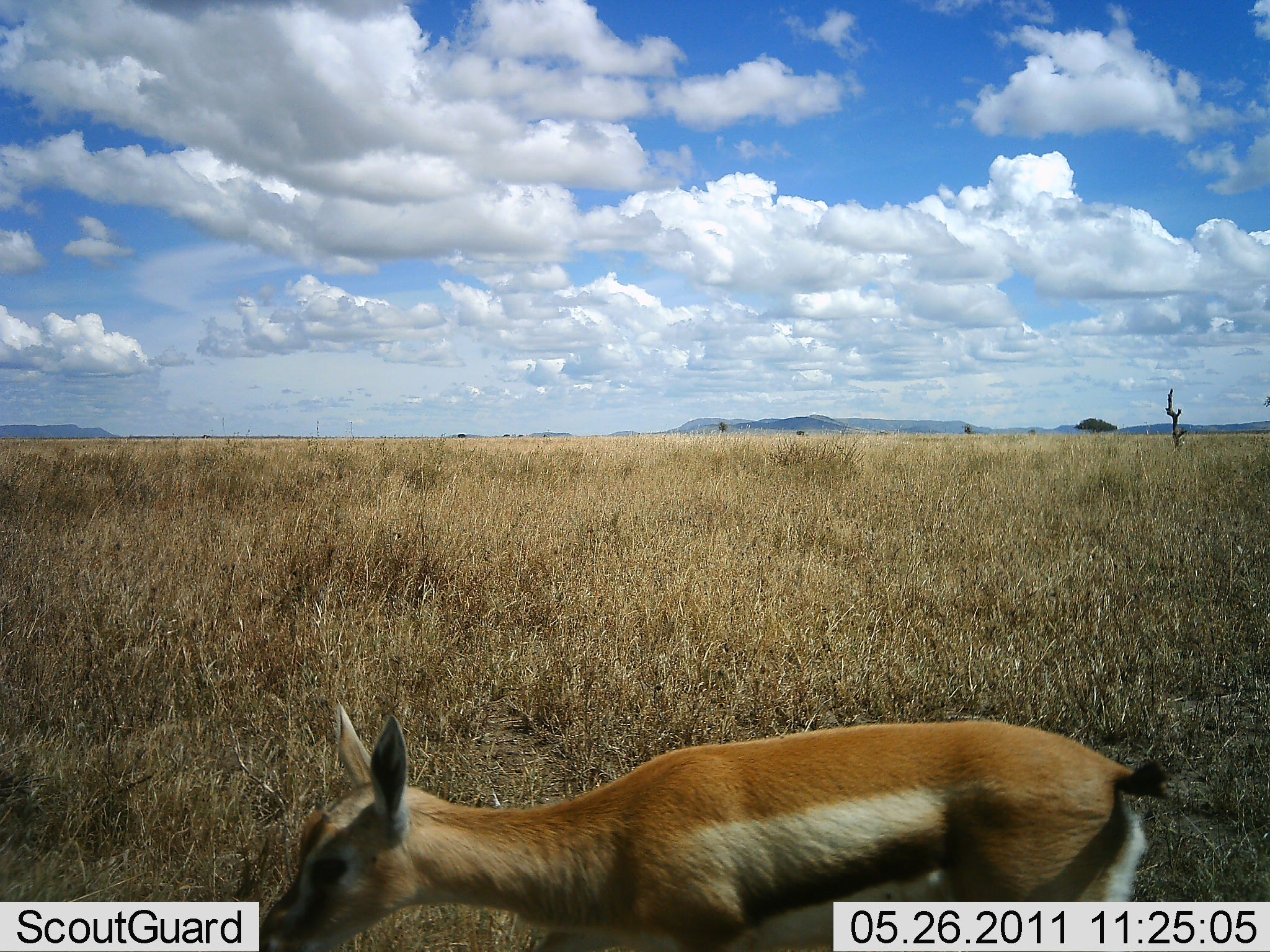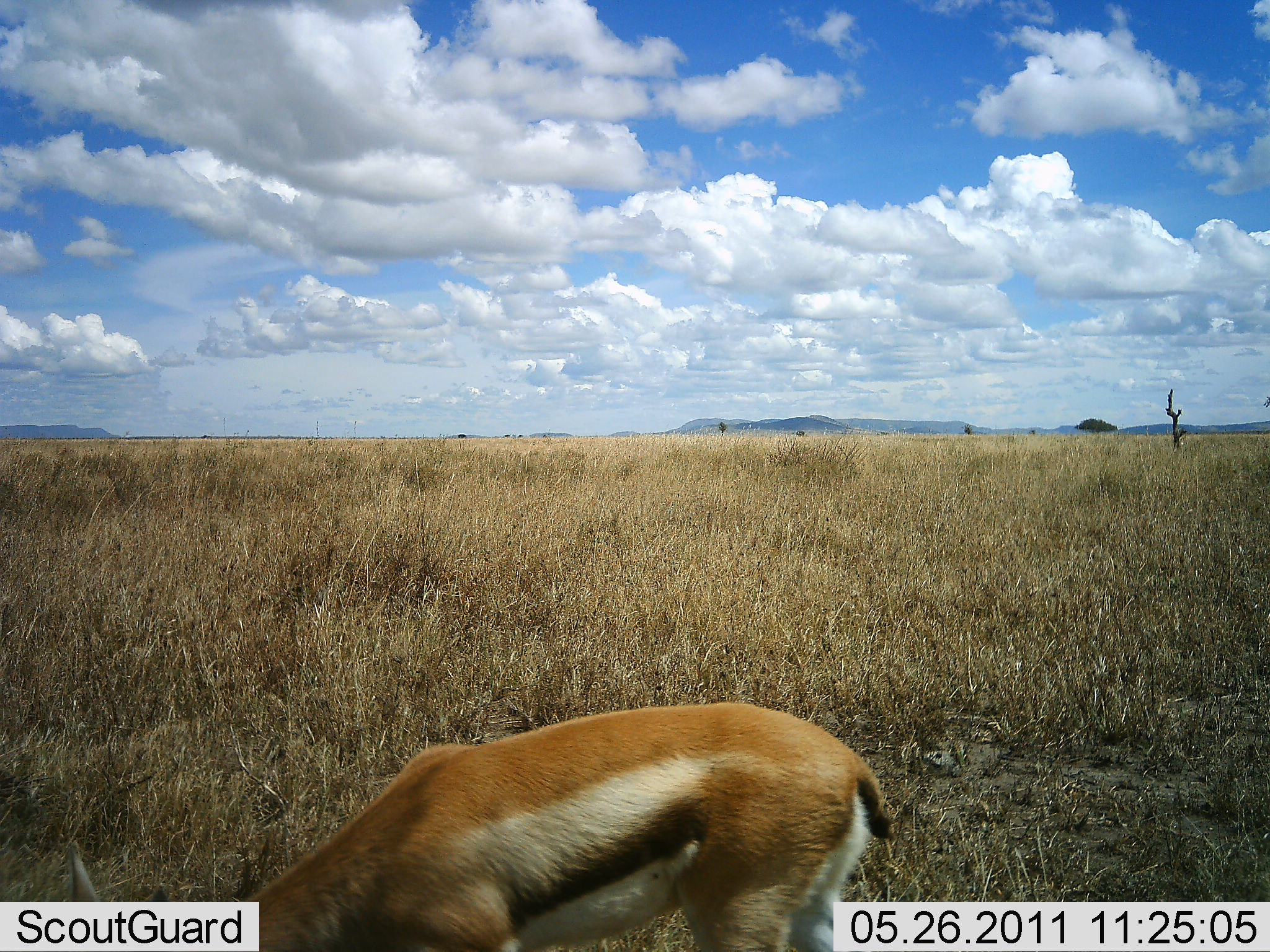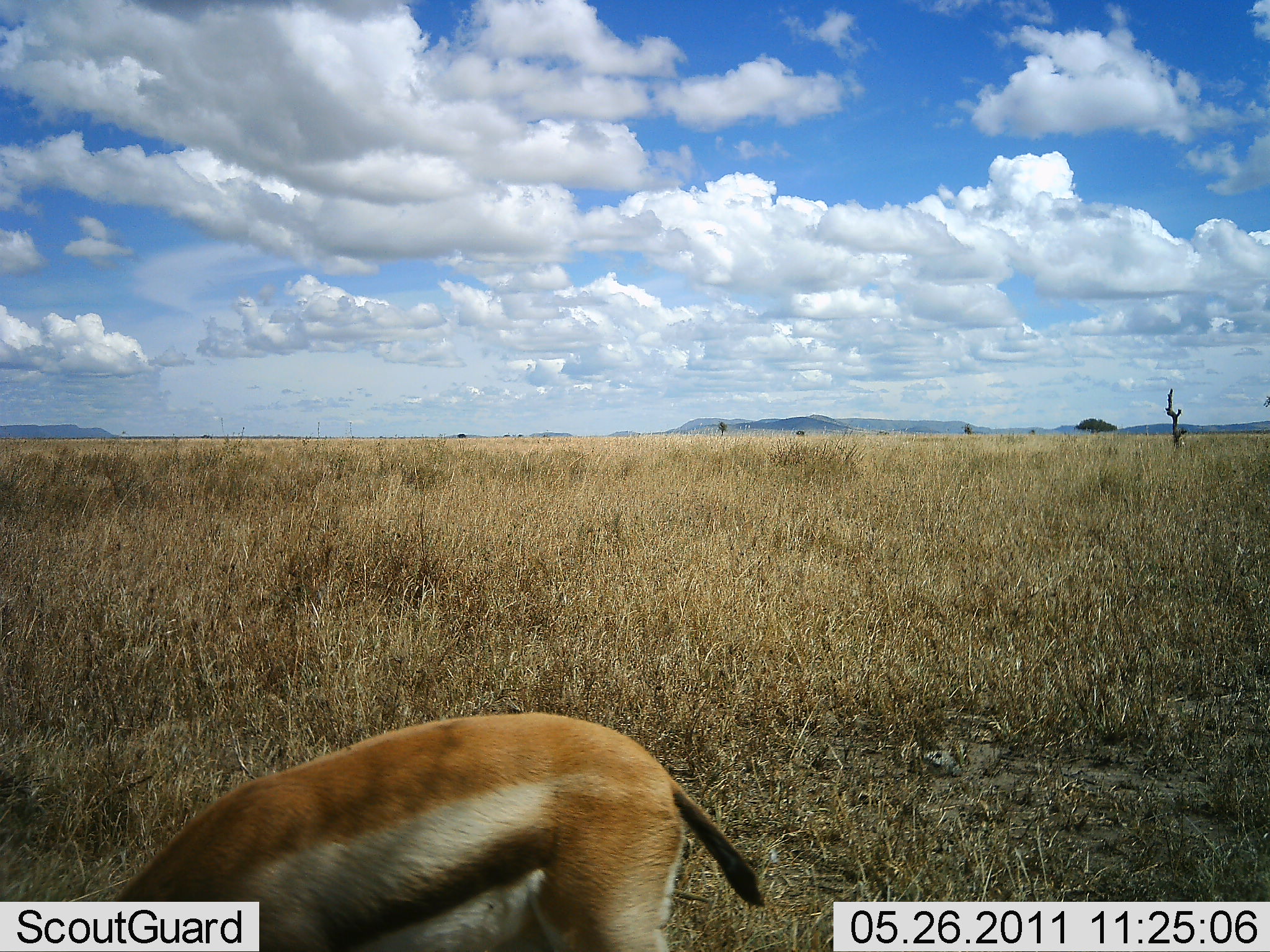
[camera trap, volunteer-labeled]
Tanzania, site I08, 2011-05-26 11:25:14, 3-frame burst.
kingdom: Animalia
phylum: Chordata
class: Mammalia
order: Artiodactyla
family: Bovidae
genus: Eudorcas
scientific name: Eudorcas thomsonii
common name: thomson's gazelle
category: gazellethomsons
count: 1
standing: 10%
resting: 0%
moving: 90%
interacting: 0%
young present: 10%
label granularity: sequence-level